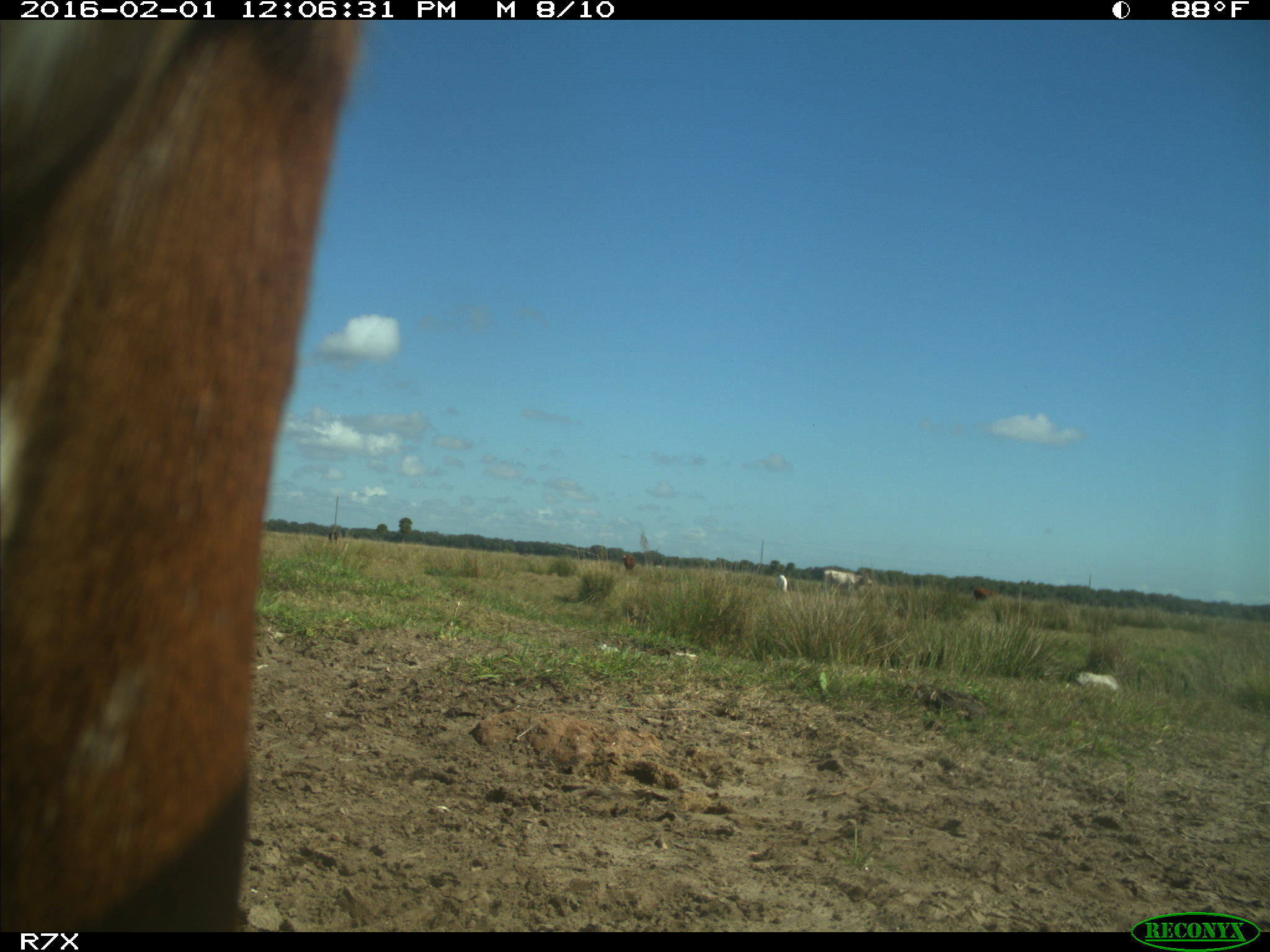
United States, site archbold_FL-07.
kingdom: Animalia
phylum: Chordata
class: Mammalia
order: Artiodactyla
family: Bovidae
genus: Bos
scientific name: Bos taurus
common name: domestic cow